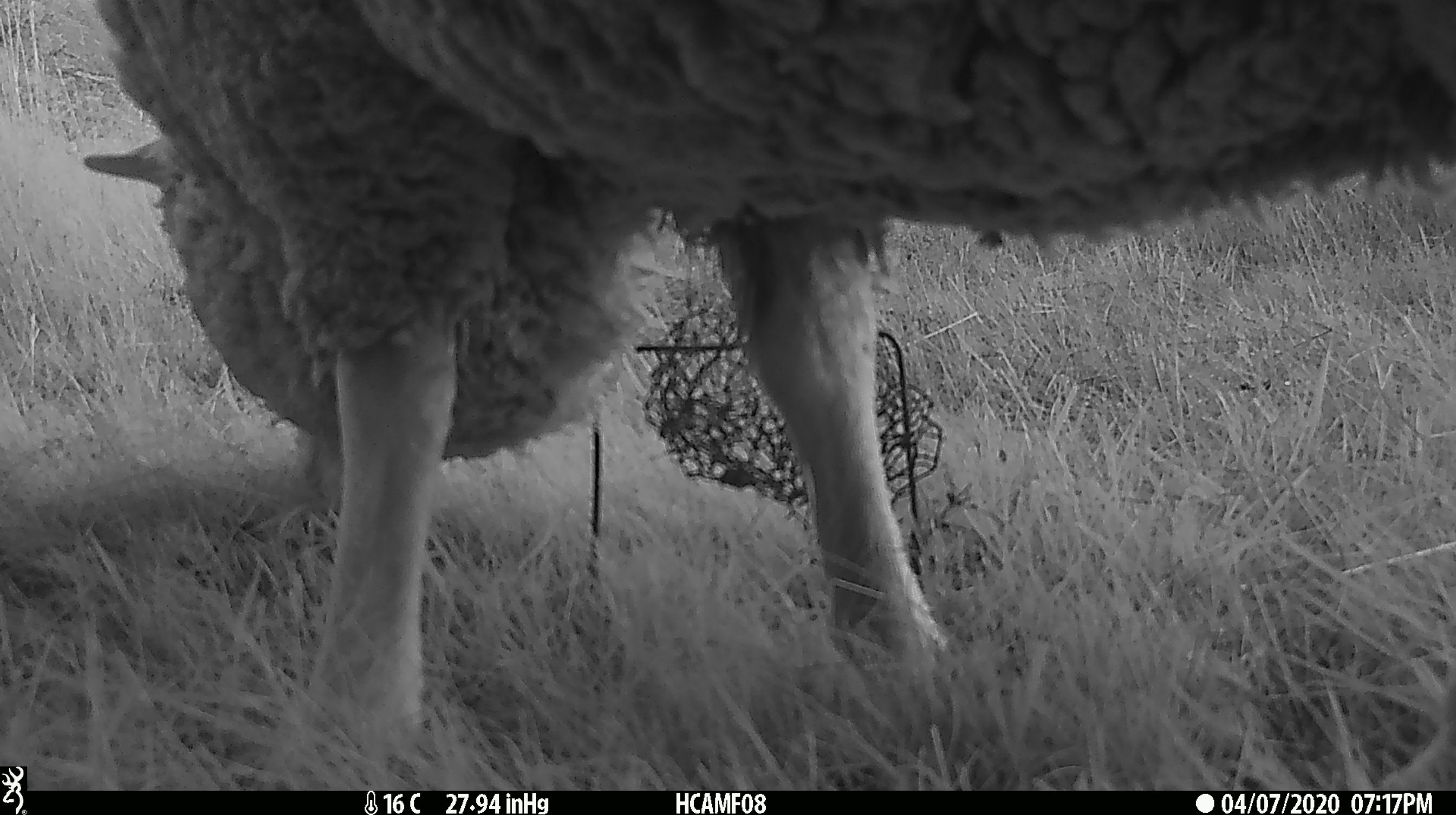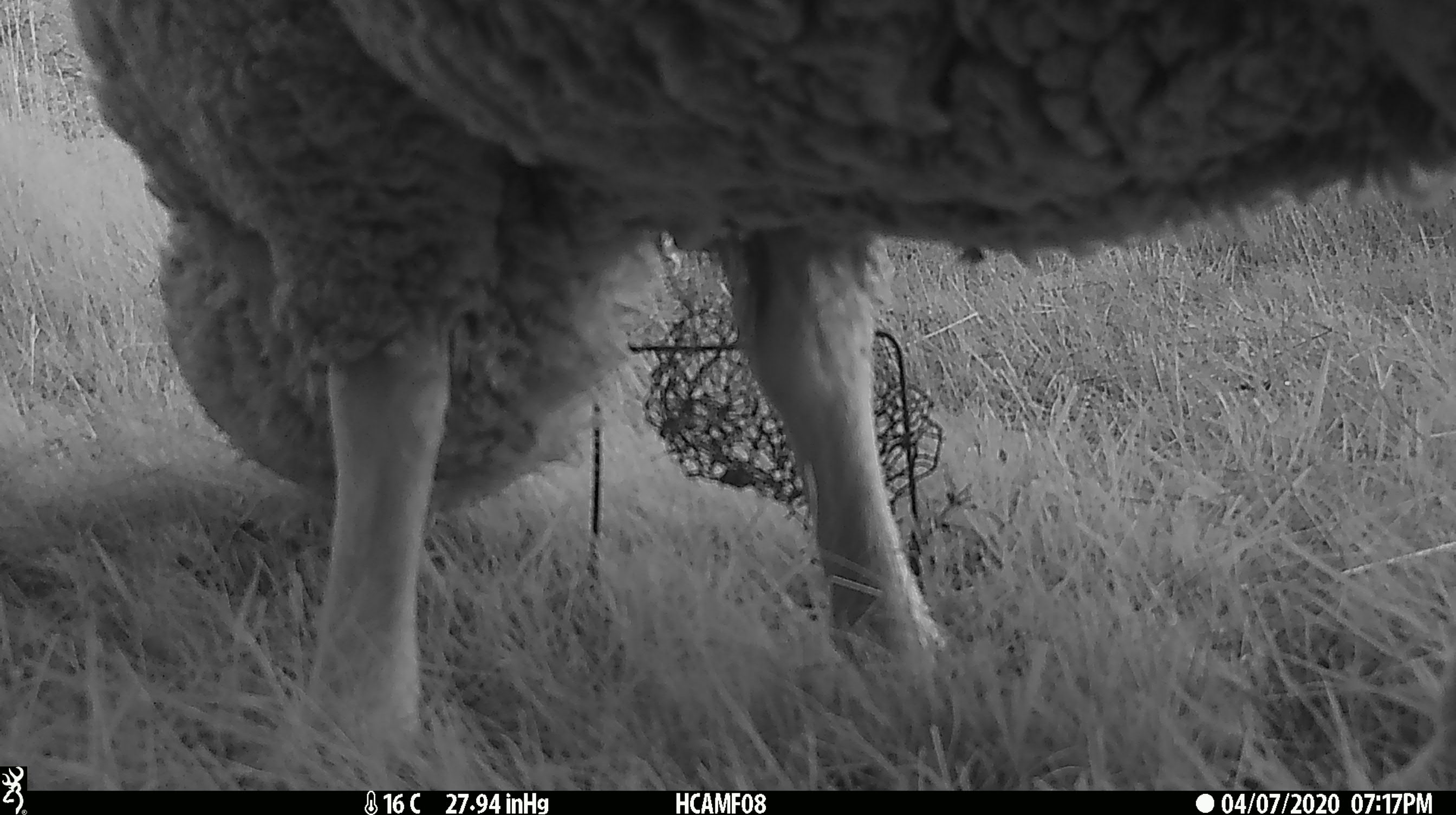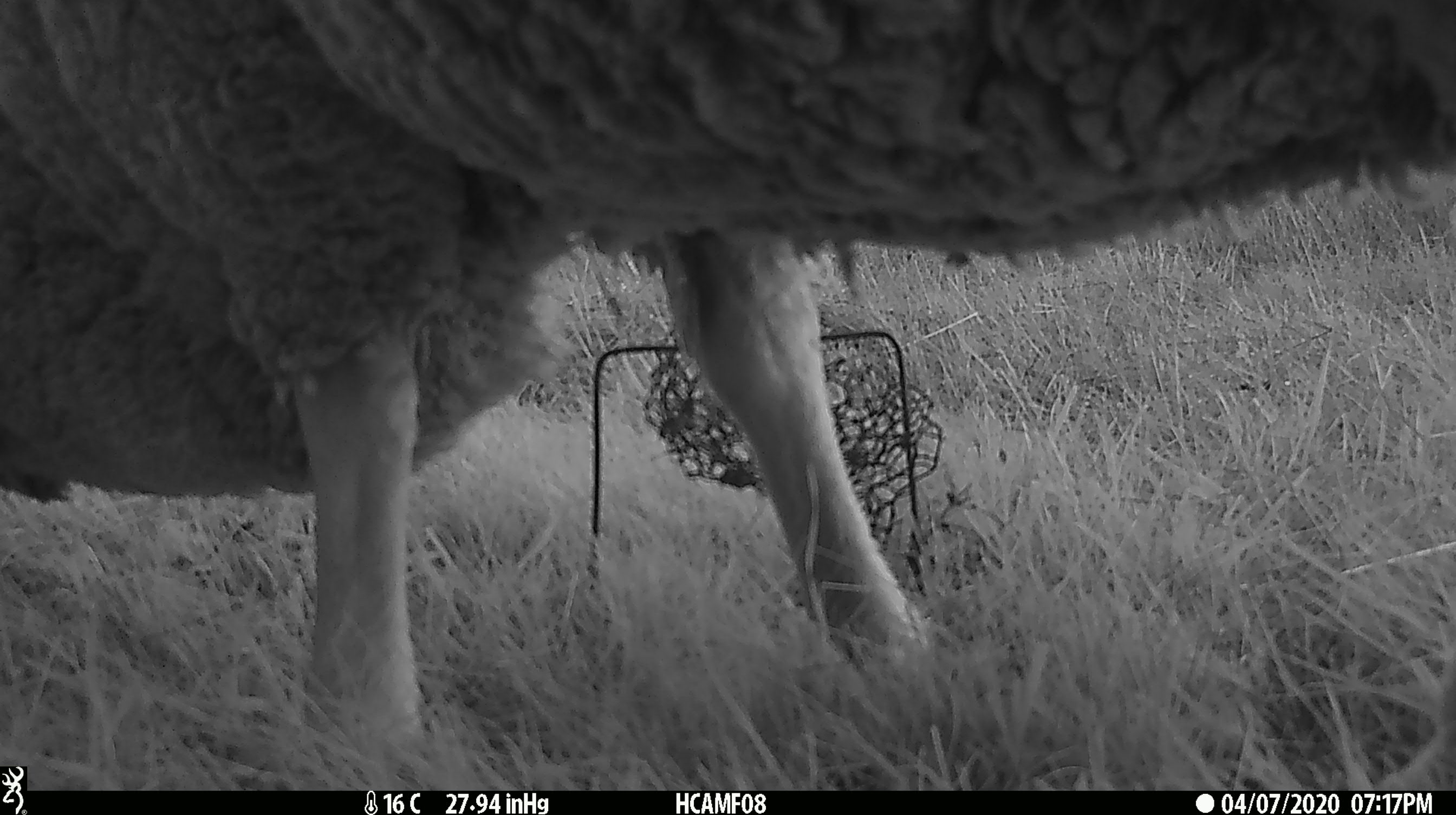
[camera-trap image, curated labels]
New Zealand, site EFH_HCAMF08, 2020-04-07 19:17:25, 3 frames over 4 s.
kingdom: Animalia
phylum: Chordata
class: Mammalia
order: Artiodactyla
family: Bovidae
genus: Ovis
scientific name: Ovis aries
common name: domestic sheep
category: sheep